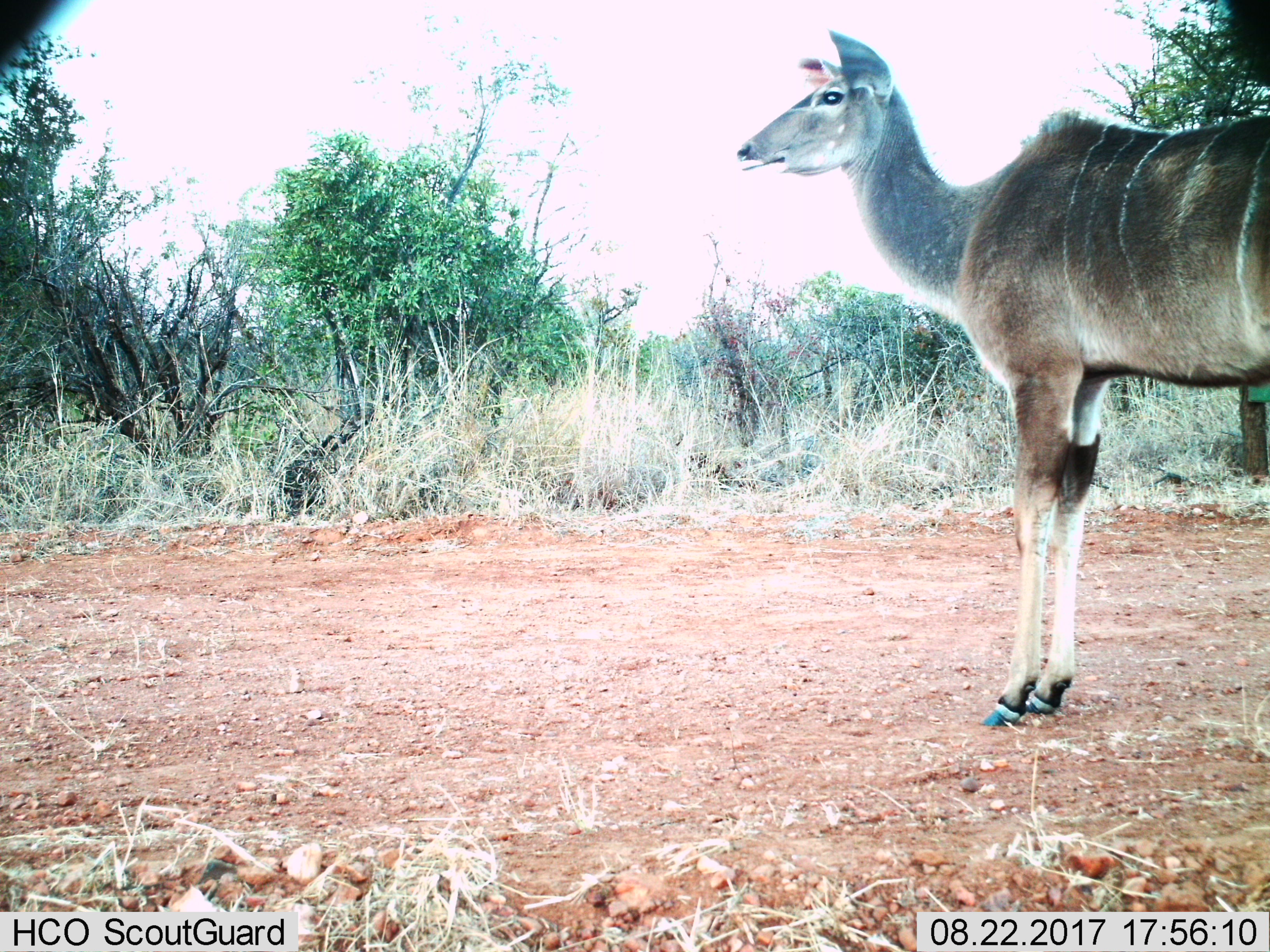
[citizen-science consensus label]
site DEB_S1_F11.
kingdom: Animalia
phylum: Chordata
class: Mammalia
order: Artiodactyla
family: Bovidae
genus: Tragelaphus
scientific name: Tragelaphus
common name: kudu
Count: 1.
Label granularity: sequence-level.